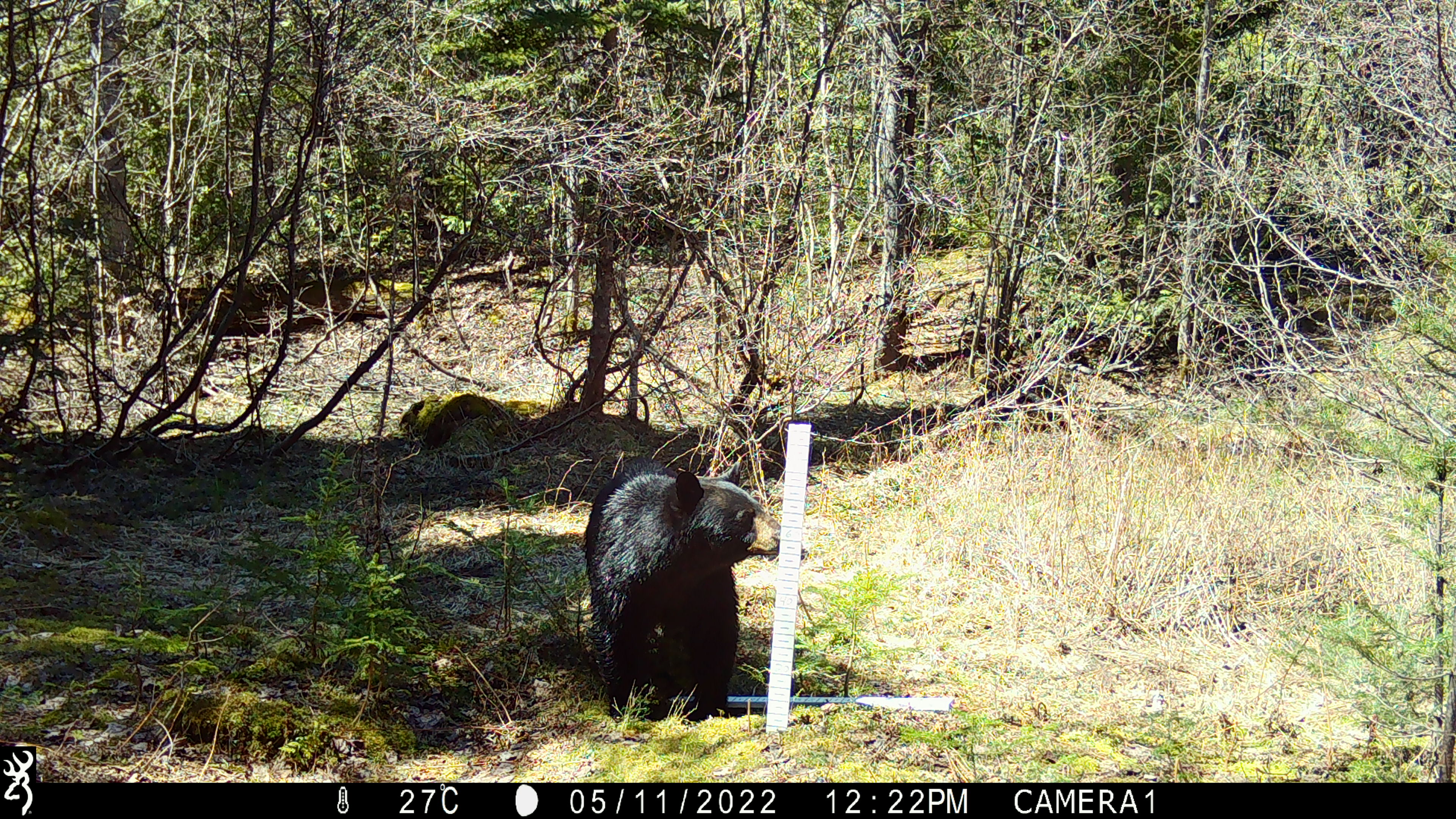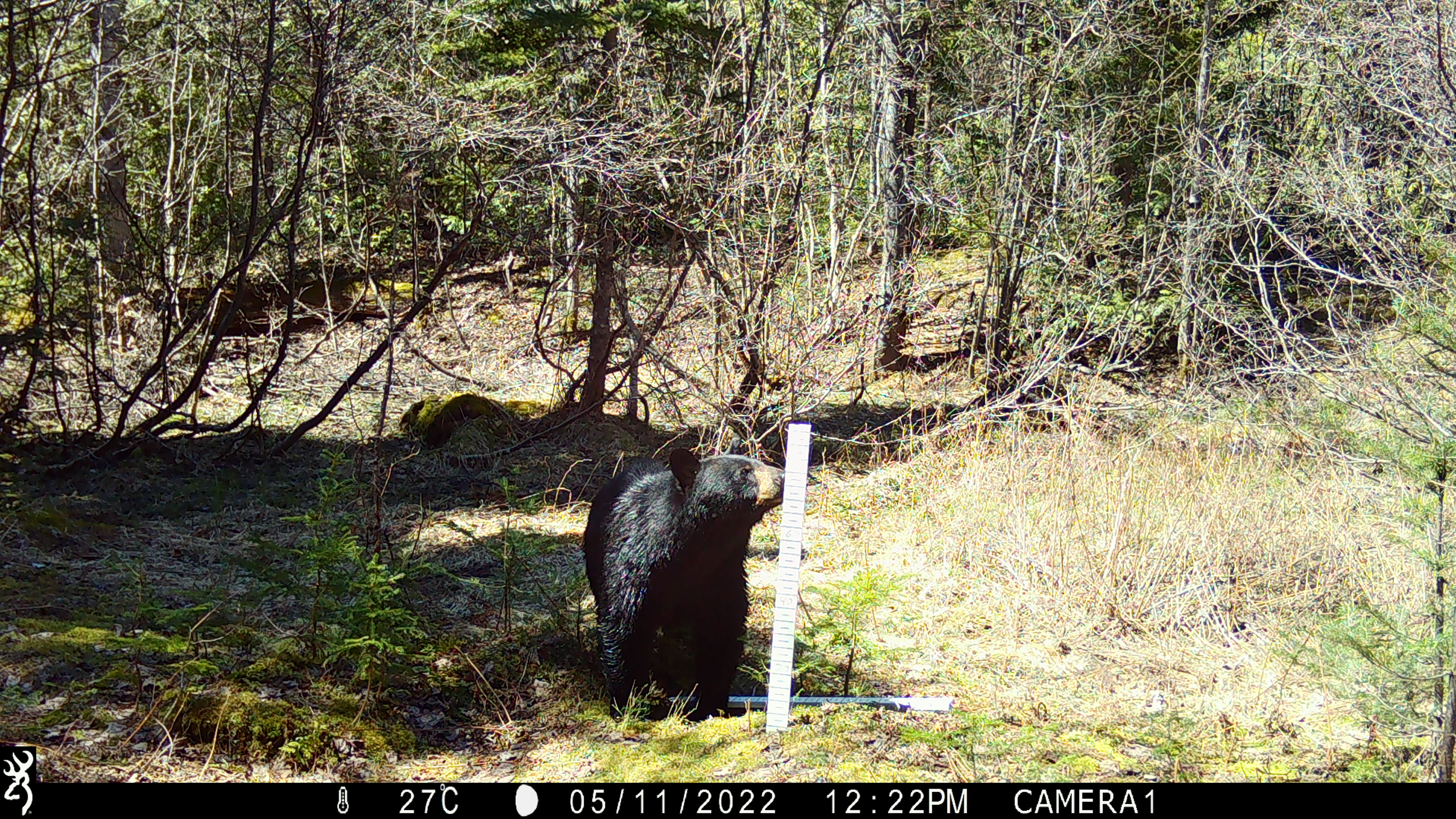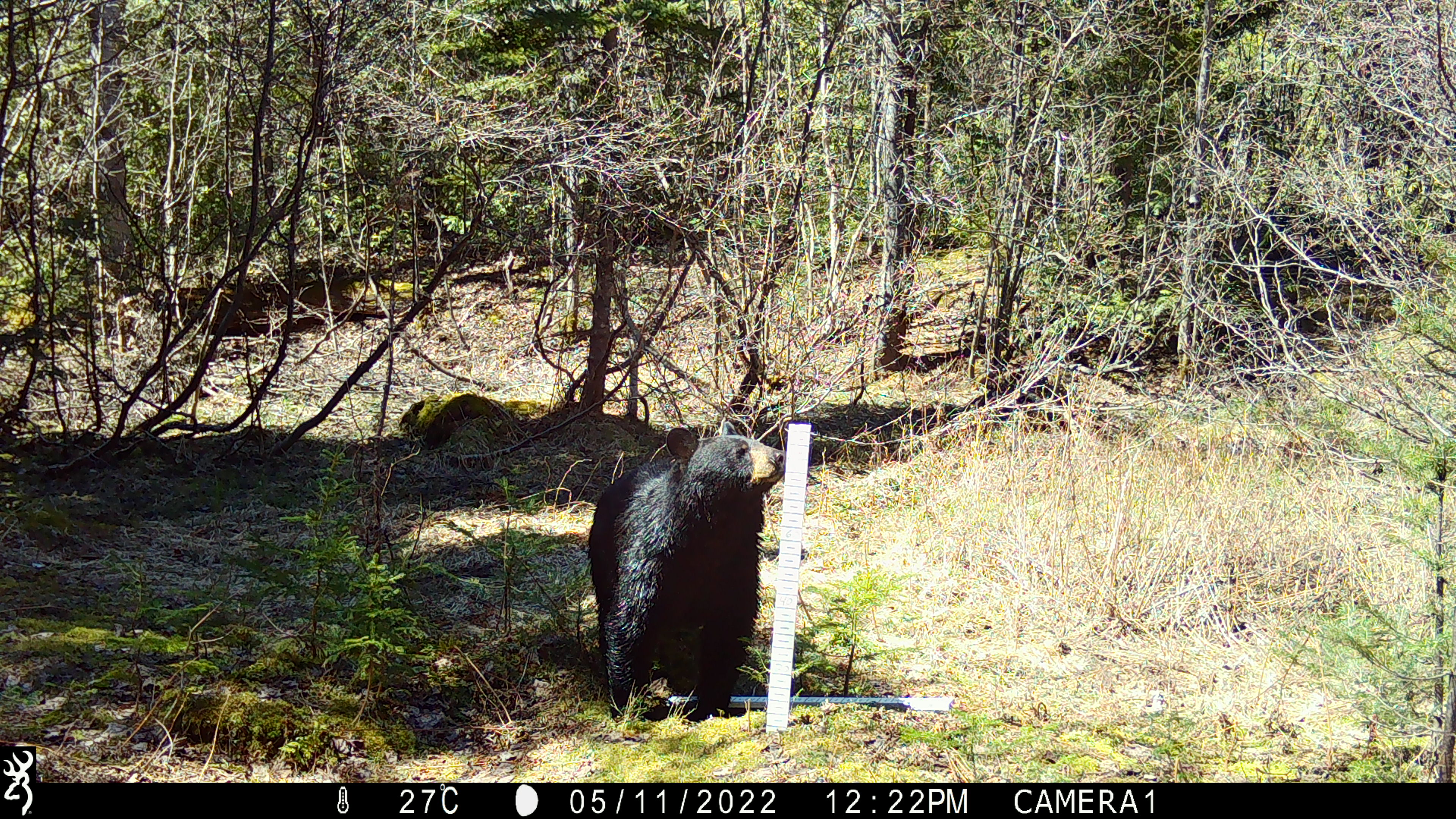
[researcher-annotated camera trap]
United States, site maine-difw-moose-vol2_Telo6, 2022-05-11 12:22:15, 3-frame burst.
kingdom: Animalia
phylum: Chordata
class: Mammalia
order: Carnivora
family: Ursidae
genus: Ursus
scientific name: Ursus americanus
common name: black bear